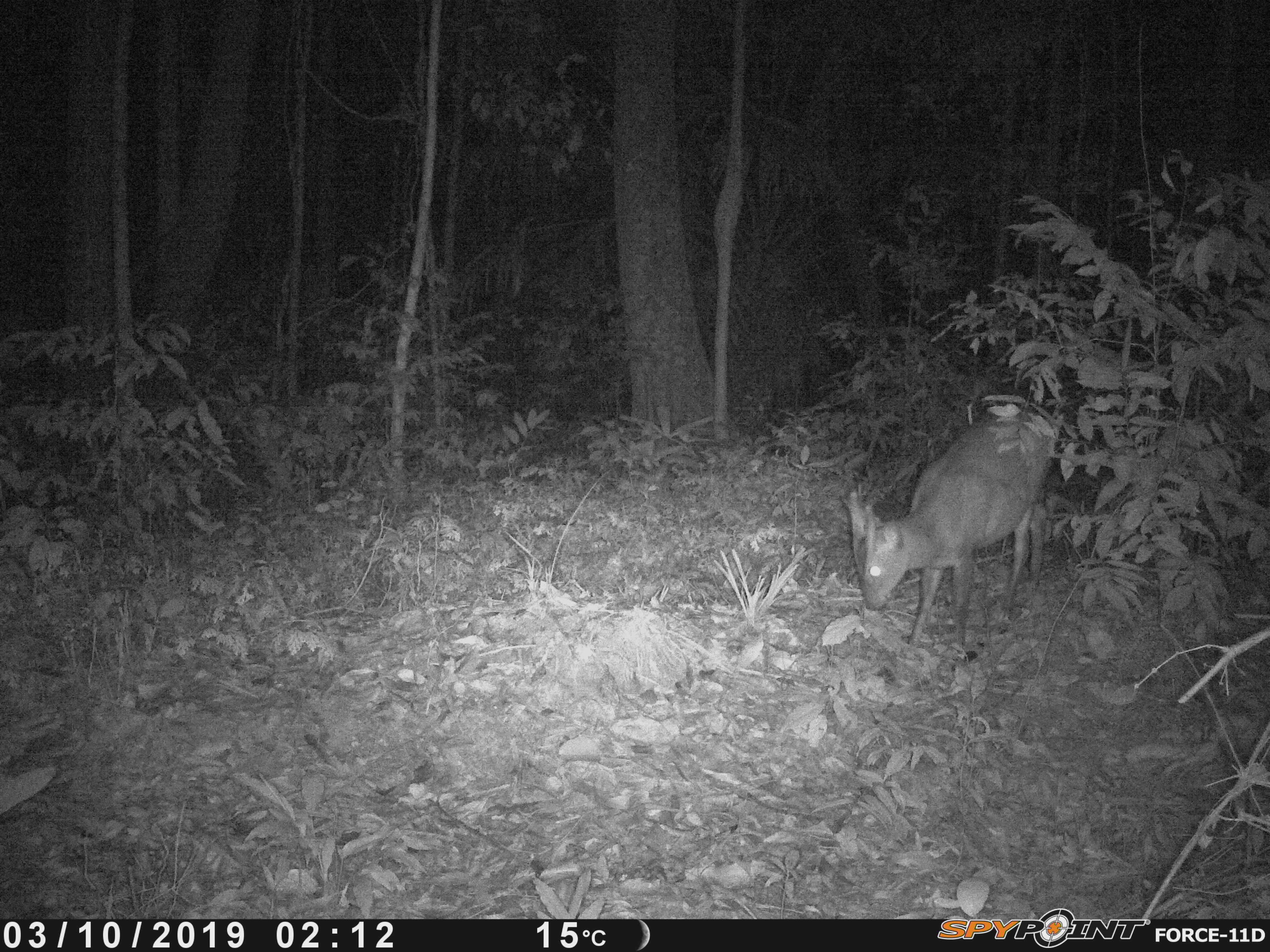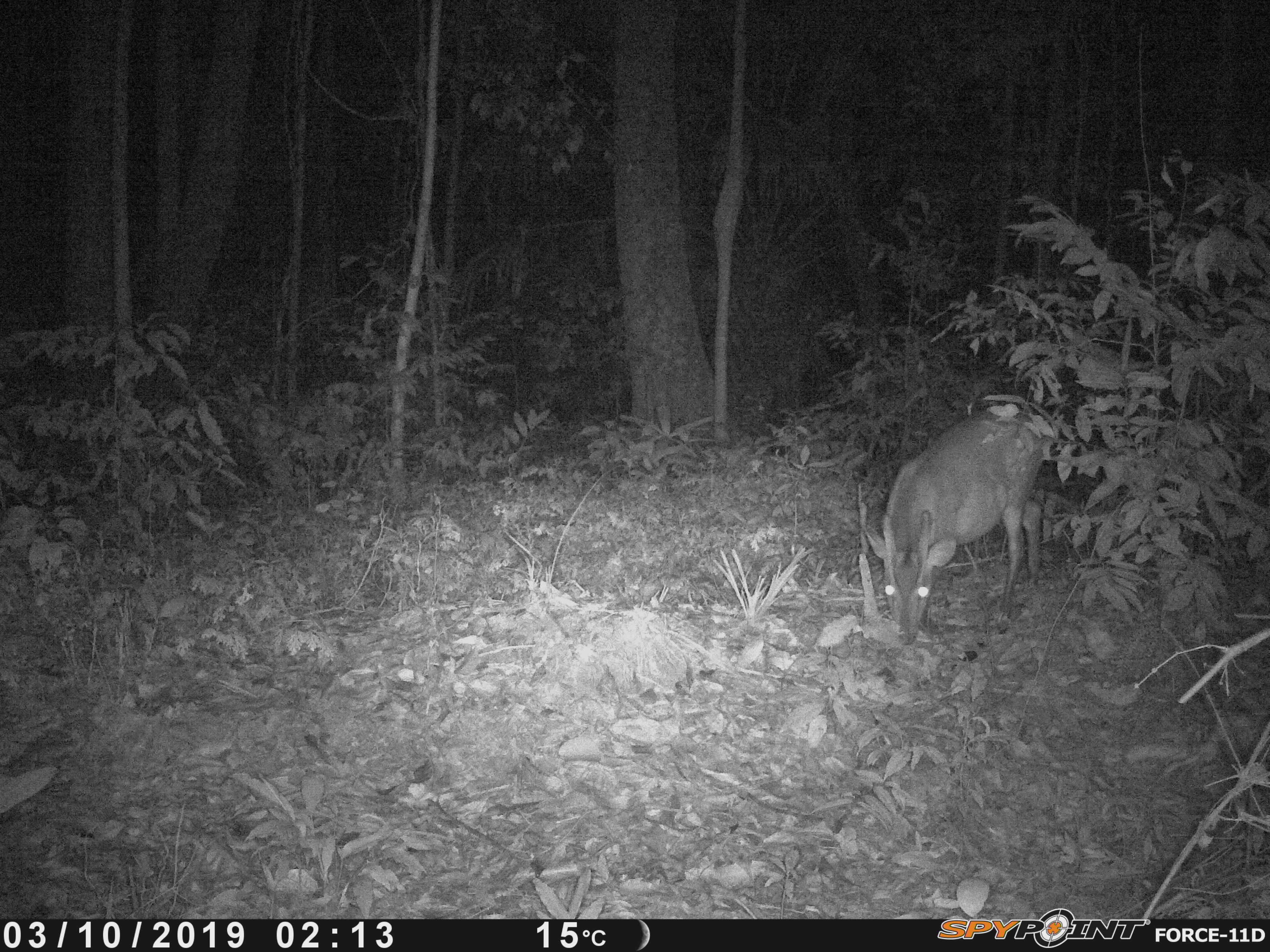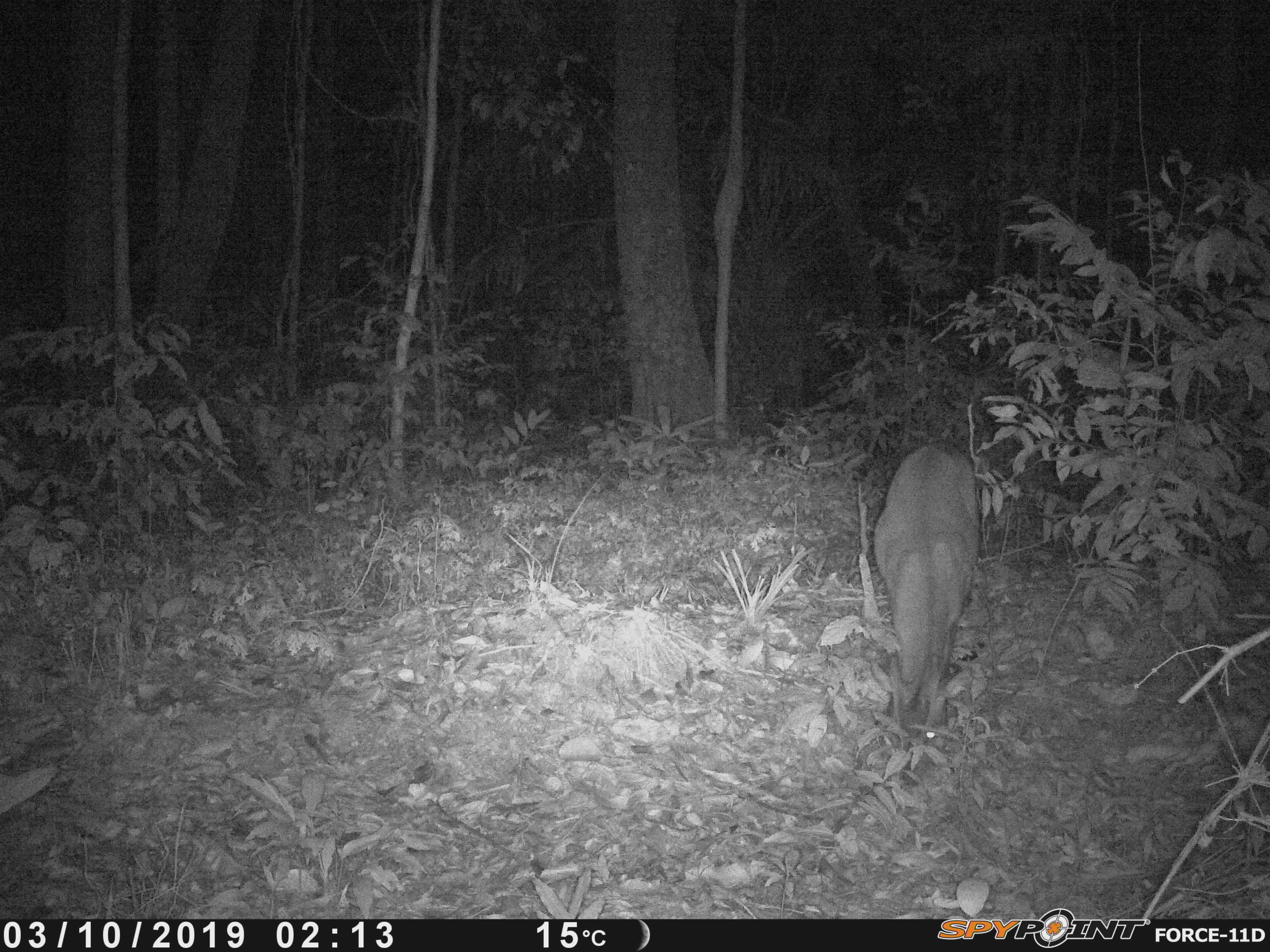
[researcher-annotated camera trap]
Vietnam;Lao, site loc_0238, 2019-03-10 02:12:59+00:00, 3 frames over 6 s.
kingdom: Animalia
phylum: Chordata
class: Mammalia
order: Artiodactyla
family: Cervidae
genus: Muntiacus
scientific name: Muntiacus vuquangensis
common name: large-antlered muntjac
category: large antlered muntjac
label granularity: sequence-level